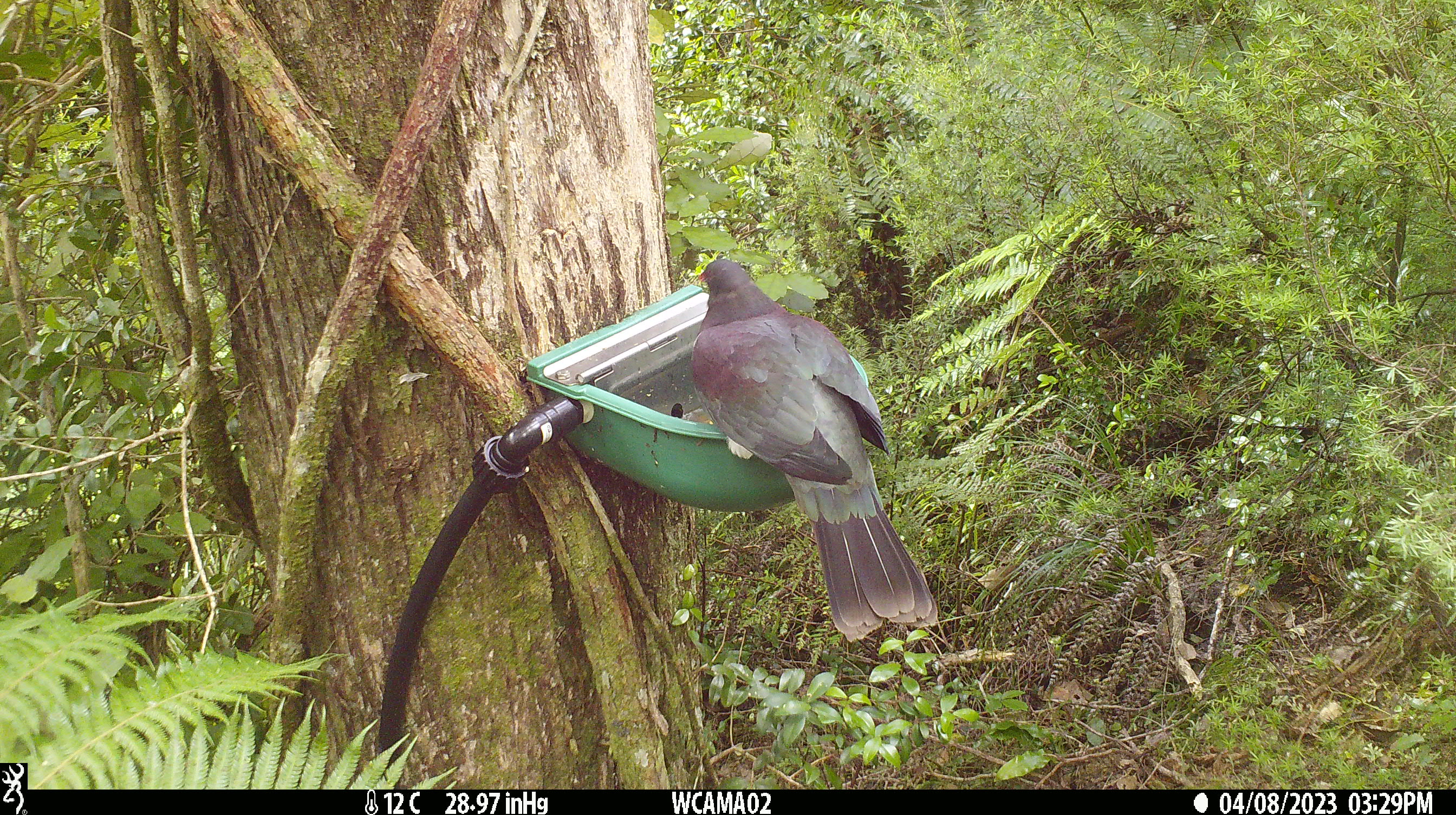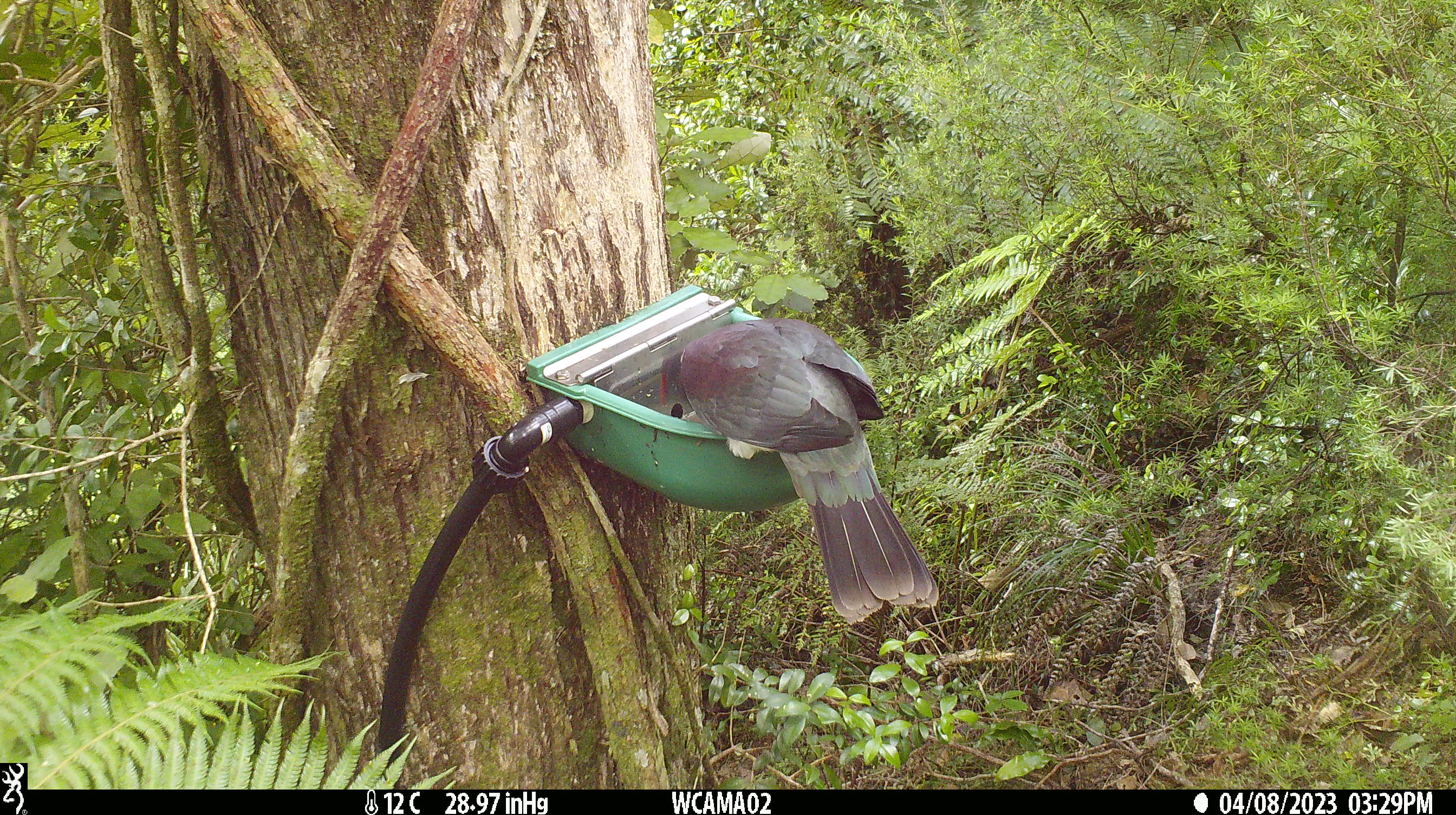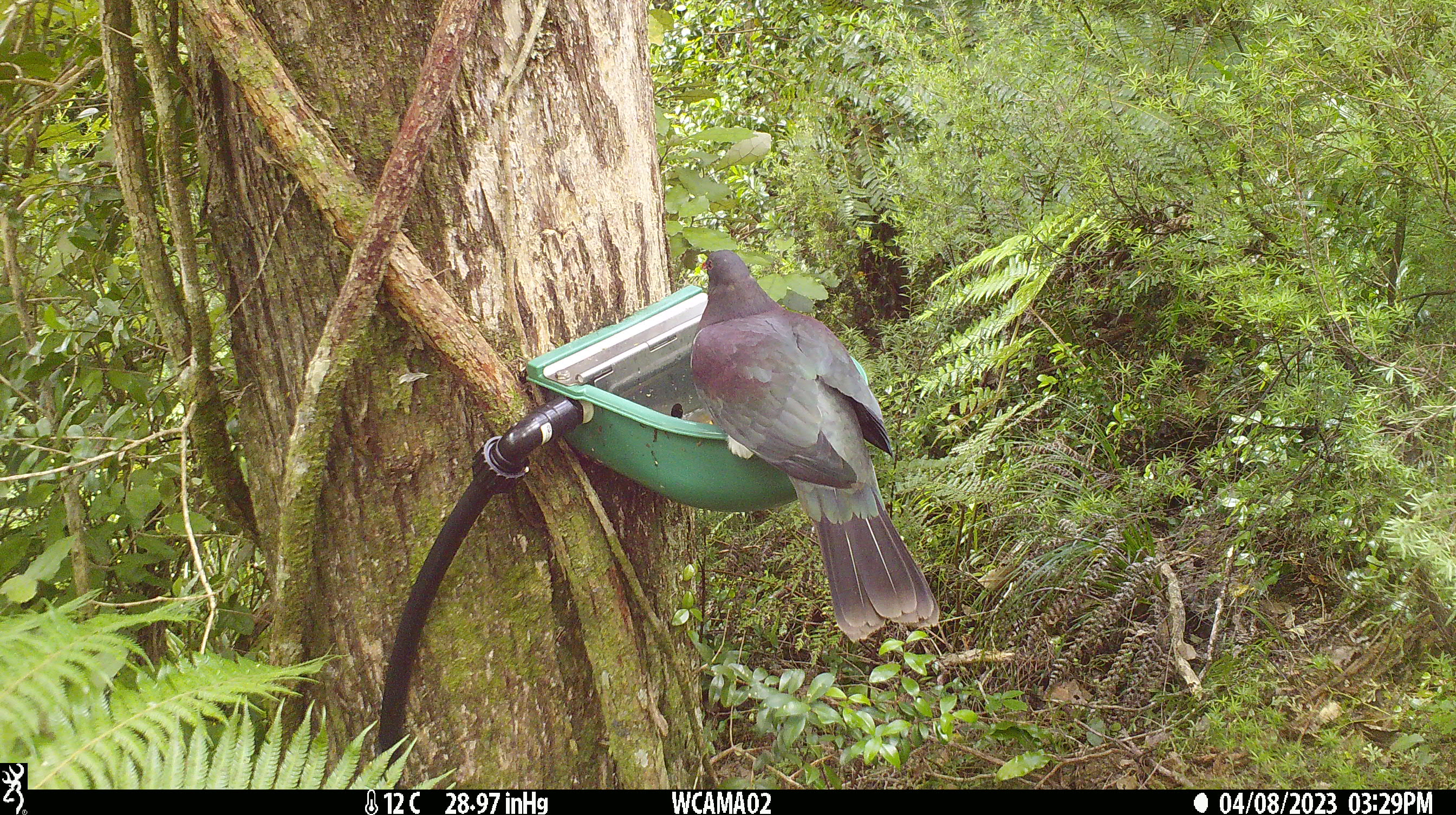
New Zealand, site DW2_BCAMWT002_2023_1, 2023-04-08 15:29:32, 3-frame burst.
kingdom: Animalia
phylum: Chordata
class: Aves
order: Columbiformes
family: Columbidae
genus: Hemiphaga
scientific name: Hemiphaga novaeseelandiae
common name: new zealand pigeon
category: kereru